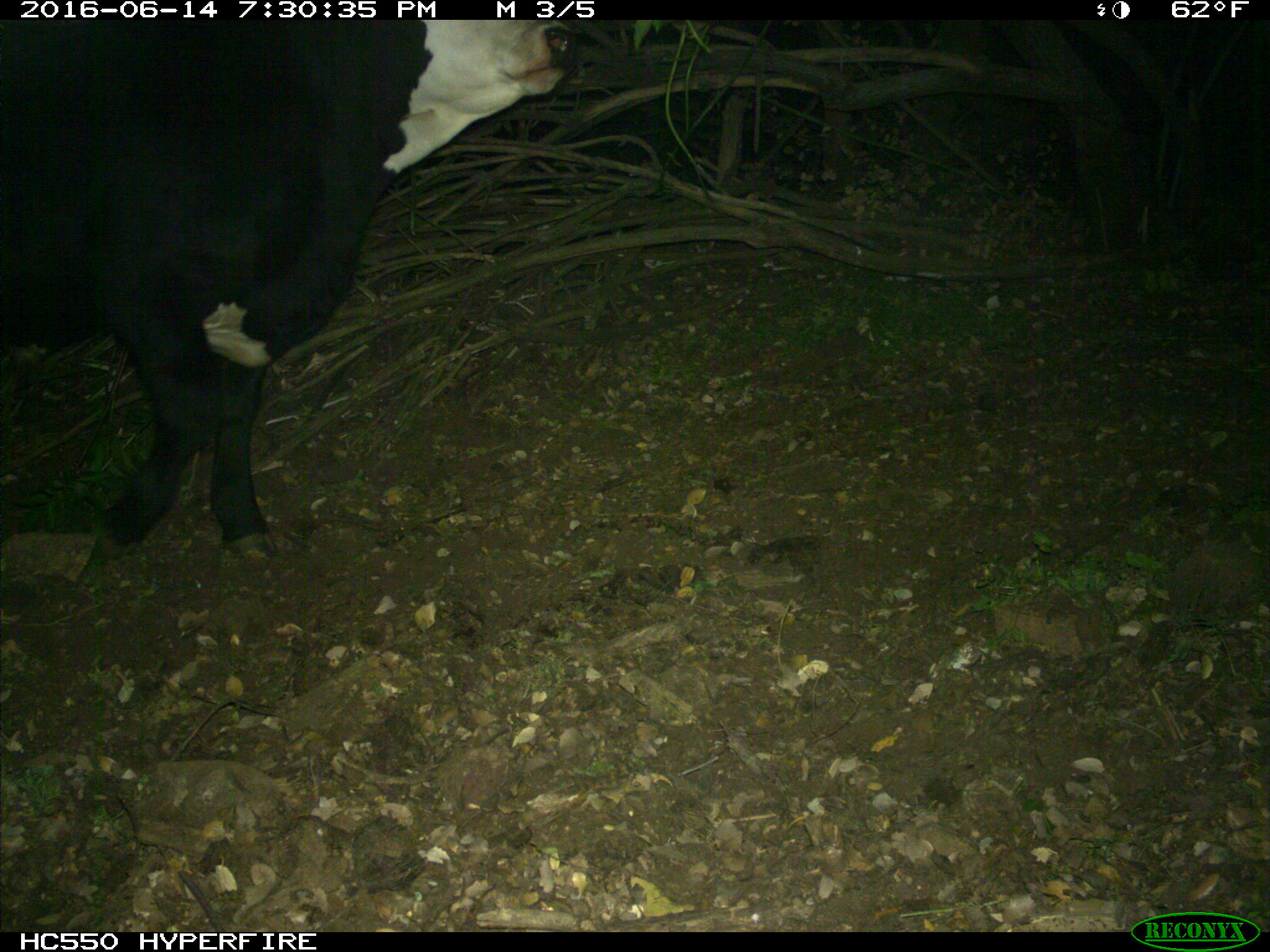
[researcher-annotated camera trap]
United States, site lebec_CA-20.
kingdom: Animalia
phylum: Chordata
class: Mammalia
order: Artiodactyla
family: Bovidae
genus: Bos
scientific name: Bos taurus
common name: domestic cow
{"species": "Bos taurus (domestic cow)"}